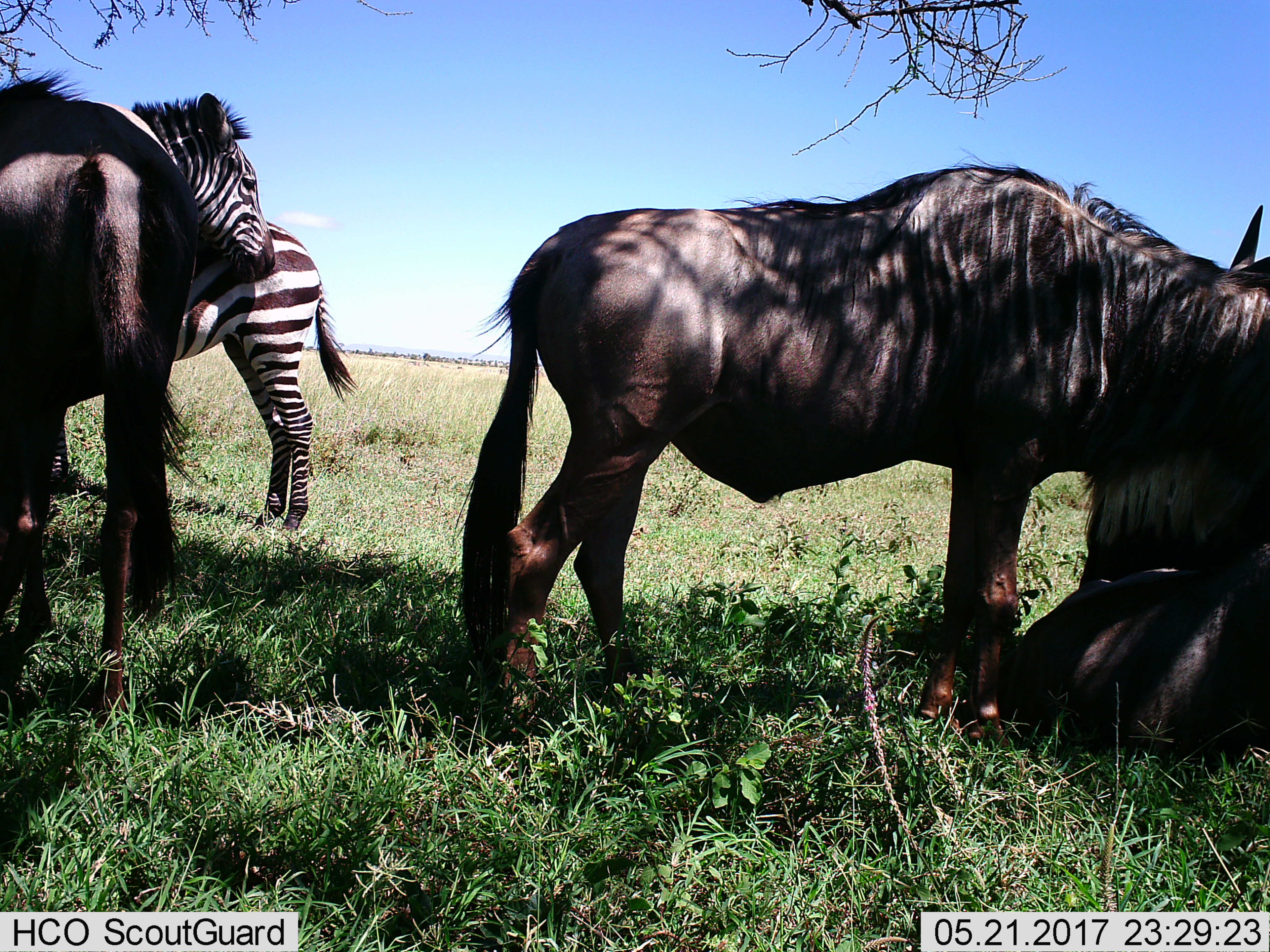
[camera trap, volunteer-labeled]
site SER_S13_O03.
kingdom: Animalia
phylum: Chordata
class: Mammalia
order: Artiodactyla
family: Bovidae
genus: Connochaetes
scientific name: Connochaetes taurinus taurinus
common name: blue wildebeest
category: wildebeestblue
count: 3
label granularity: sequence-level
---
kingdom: Animalia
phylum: Chordata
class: Mammalia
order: Perissodactyla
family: Equidae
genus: Equus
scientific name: Equus quagga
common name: plains zebra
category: zebraplains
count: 2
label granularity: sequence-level